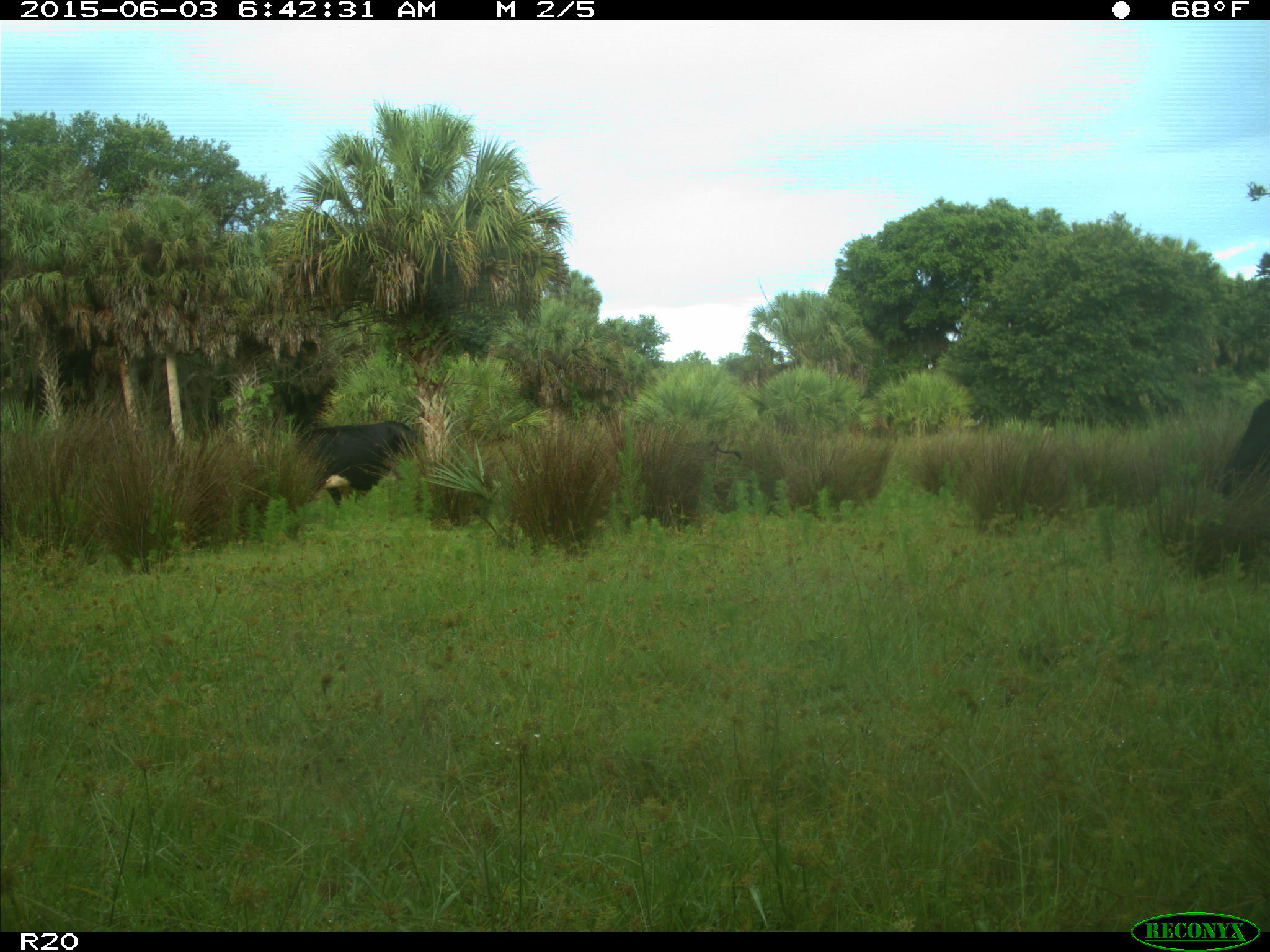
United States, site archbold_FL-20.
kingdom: Animalia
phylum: Chordata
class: Mammalia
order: Artiodactyla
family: Bovidae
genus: Bos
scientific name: Bos taurus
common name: domestic cow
Bos taurus (domestic cow).